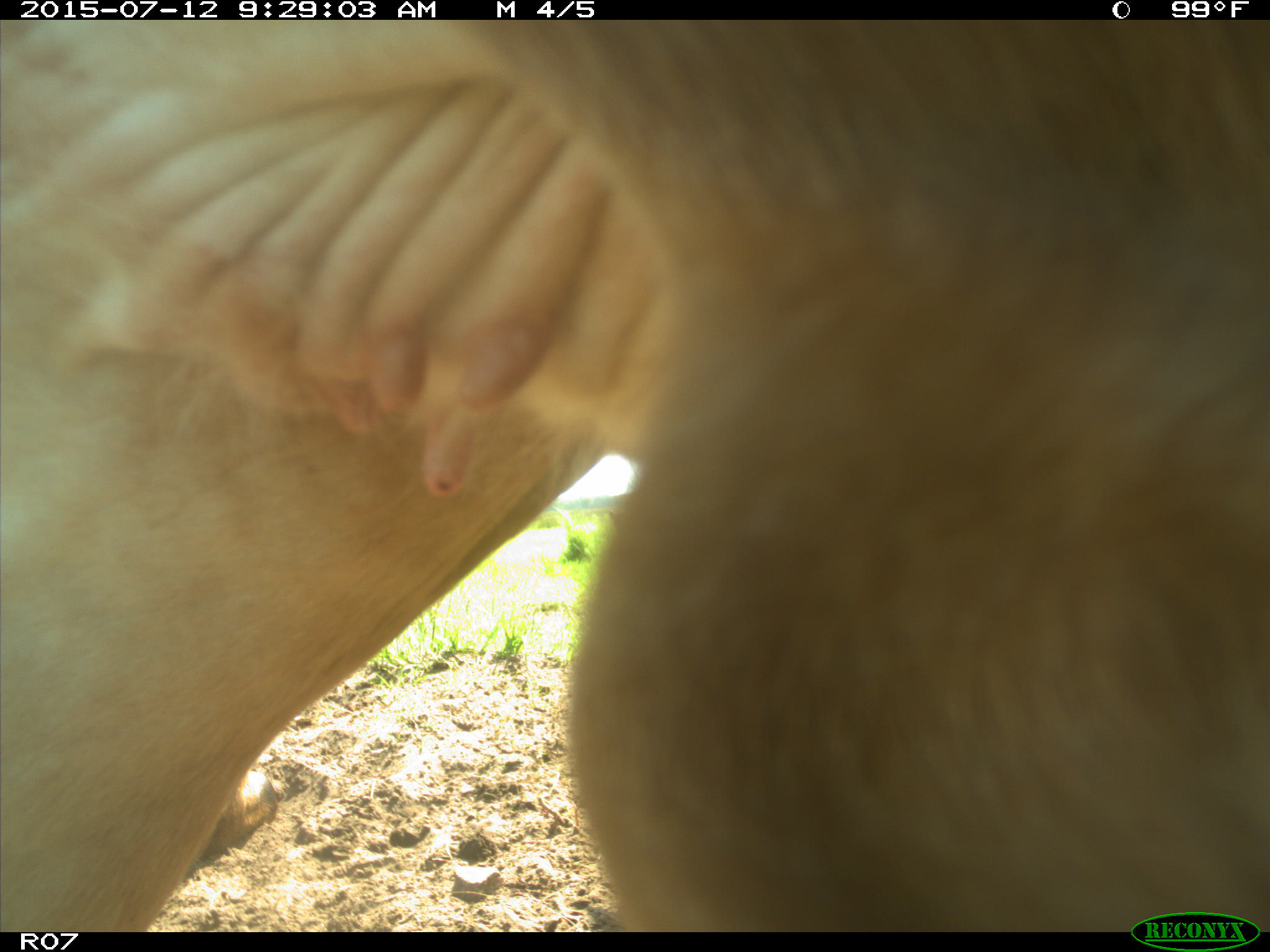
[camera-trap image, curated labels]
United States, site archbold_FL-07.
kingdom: Animalia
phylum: Chordata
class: Mammalia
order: Artiodactyla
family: Bovidae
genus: Bos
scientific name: Bos taurus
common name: domestic cow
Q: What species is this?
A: Bos taurus (domestic cow).